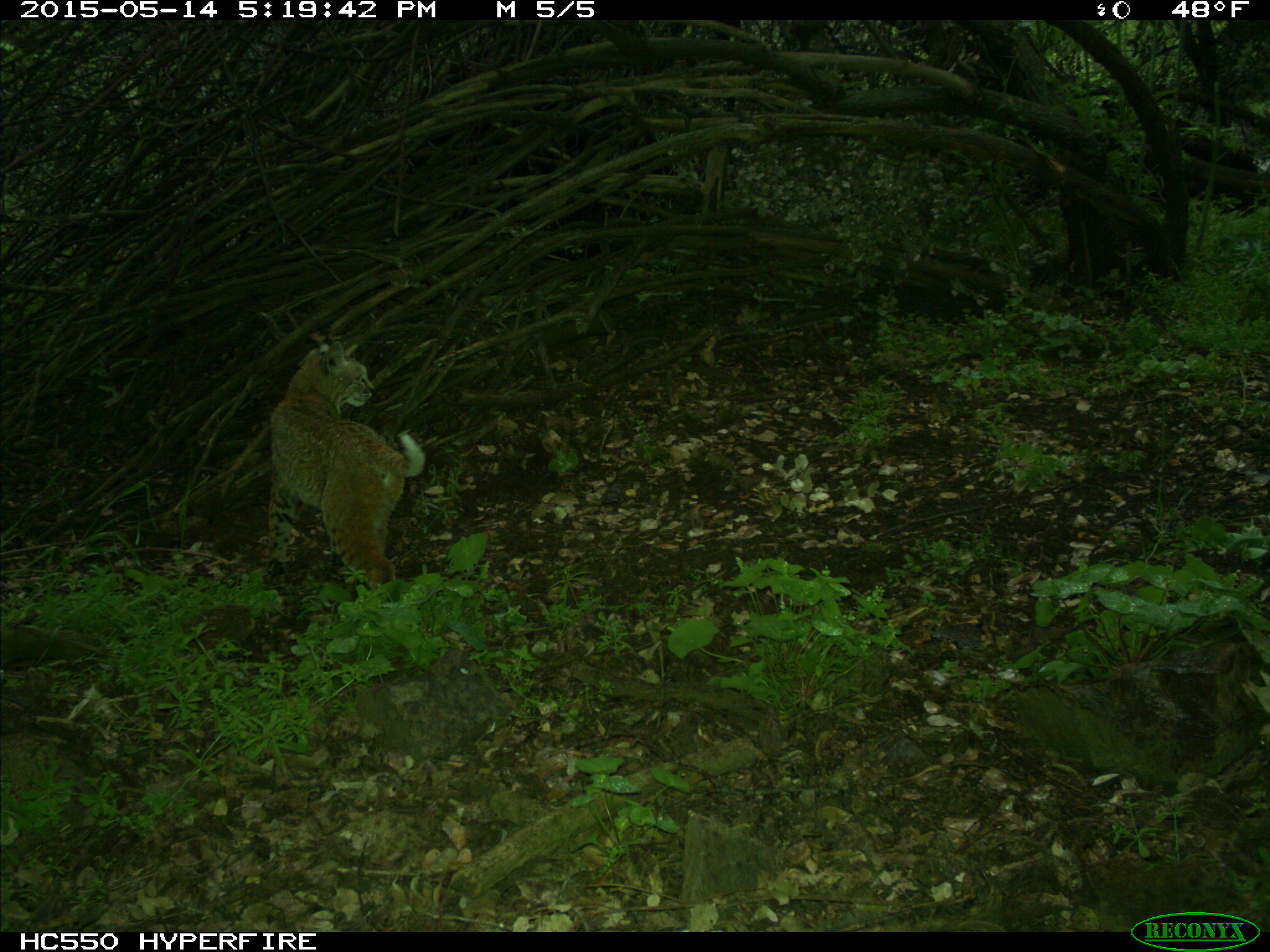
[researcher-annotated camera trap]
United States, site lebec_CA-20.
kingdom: Animalia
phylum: Chordata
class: Mammalia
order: Carnivora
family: Felidae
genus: Lynx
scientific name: Lynx rufus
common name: bobcat